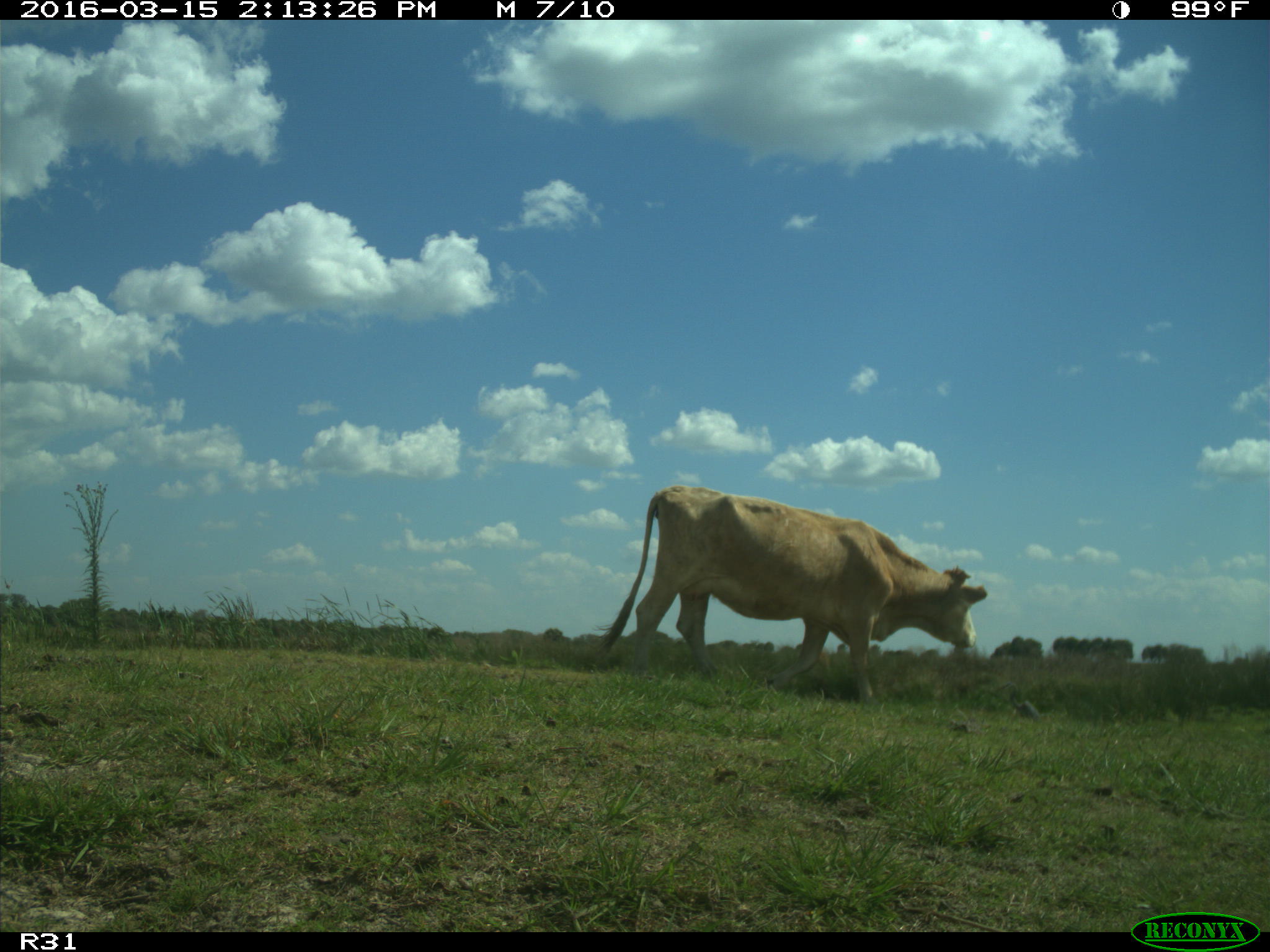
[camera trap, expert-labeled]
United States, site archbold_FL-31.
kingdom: Animalia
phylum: Chordata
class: Mammalia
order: Artiodactyla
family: Bovidae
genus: Bos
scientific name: Bos taurus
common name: domestic cow